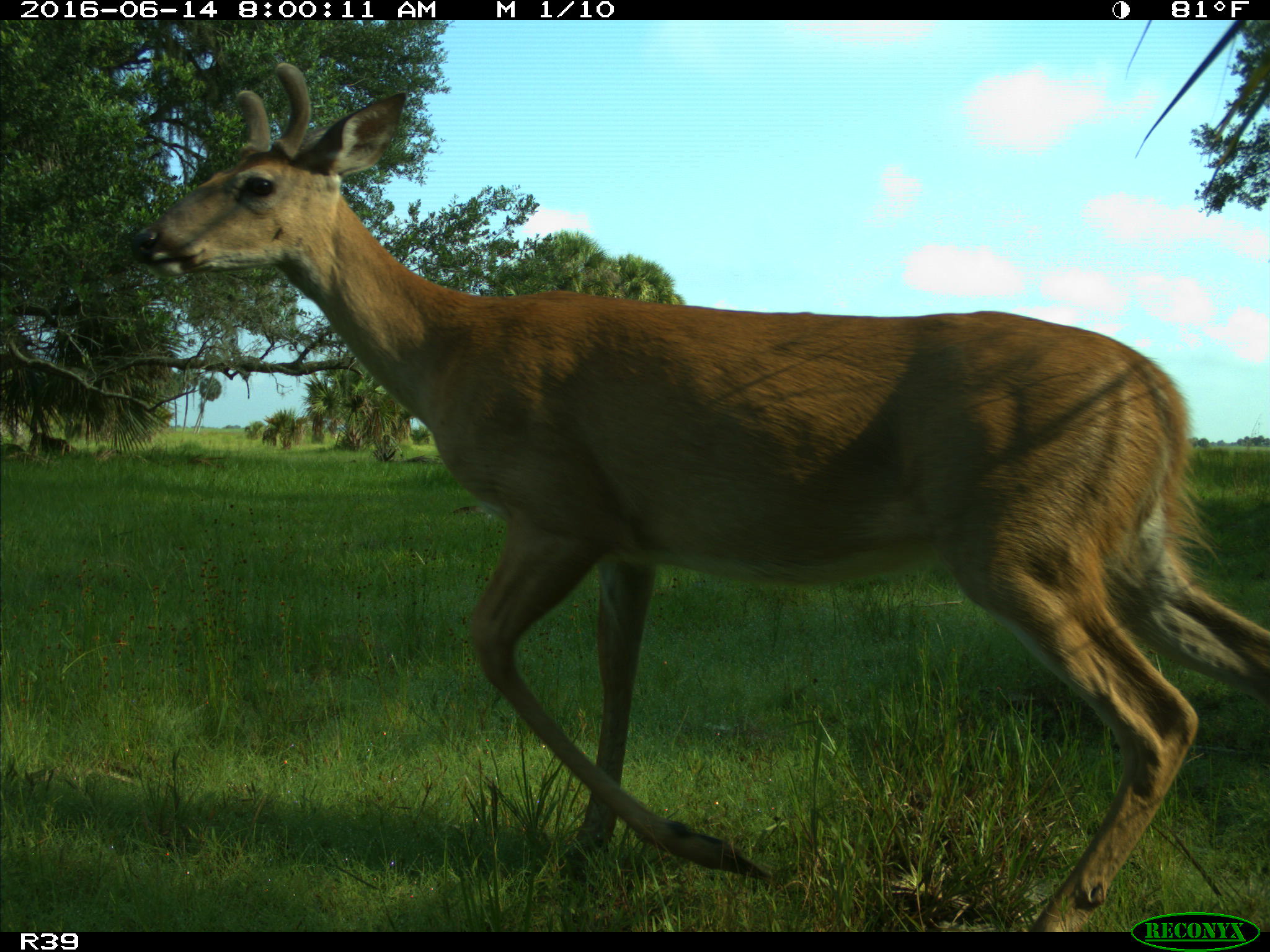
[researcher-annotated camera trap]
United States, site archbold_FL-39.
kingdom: Animalia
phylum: Chordata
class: Mammalia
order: Artiodactyla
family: Cervidae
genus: Odocoileus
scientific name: Odocoileus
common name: deer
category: unidentified deer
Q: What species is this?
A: Unidentified deer (deer) (Odocoileus).